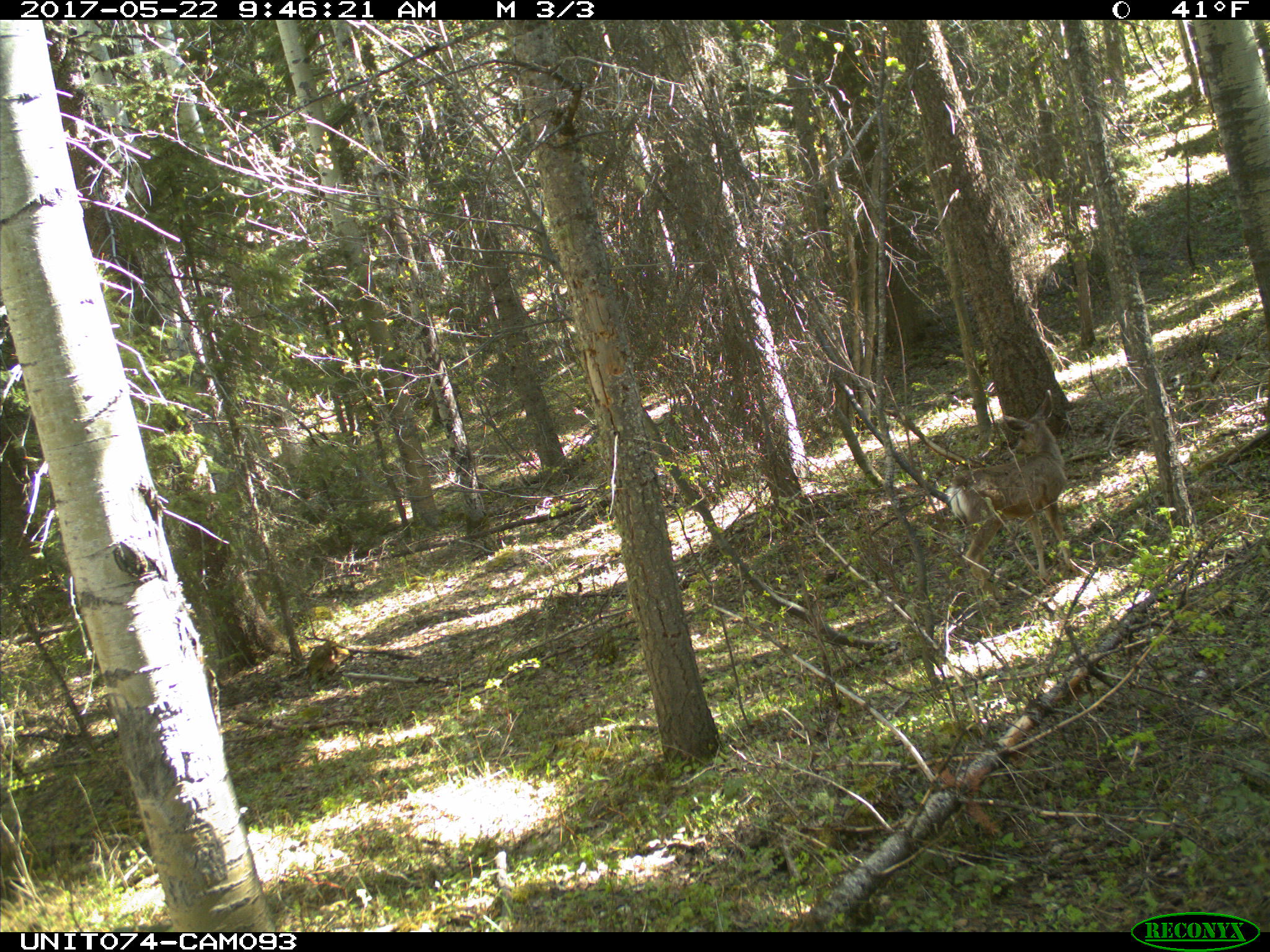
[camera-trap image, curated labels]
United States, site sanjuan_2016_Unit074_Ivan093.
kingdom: Animalia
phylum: Chordata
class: Mammalia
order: Artiodactyla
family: Cervidae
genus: Odocoileus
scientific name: Odocoileus hemionus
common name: mule deer